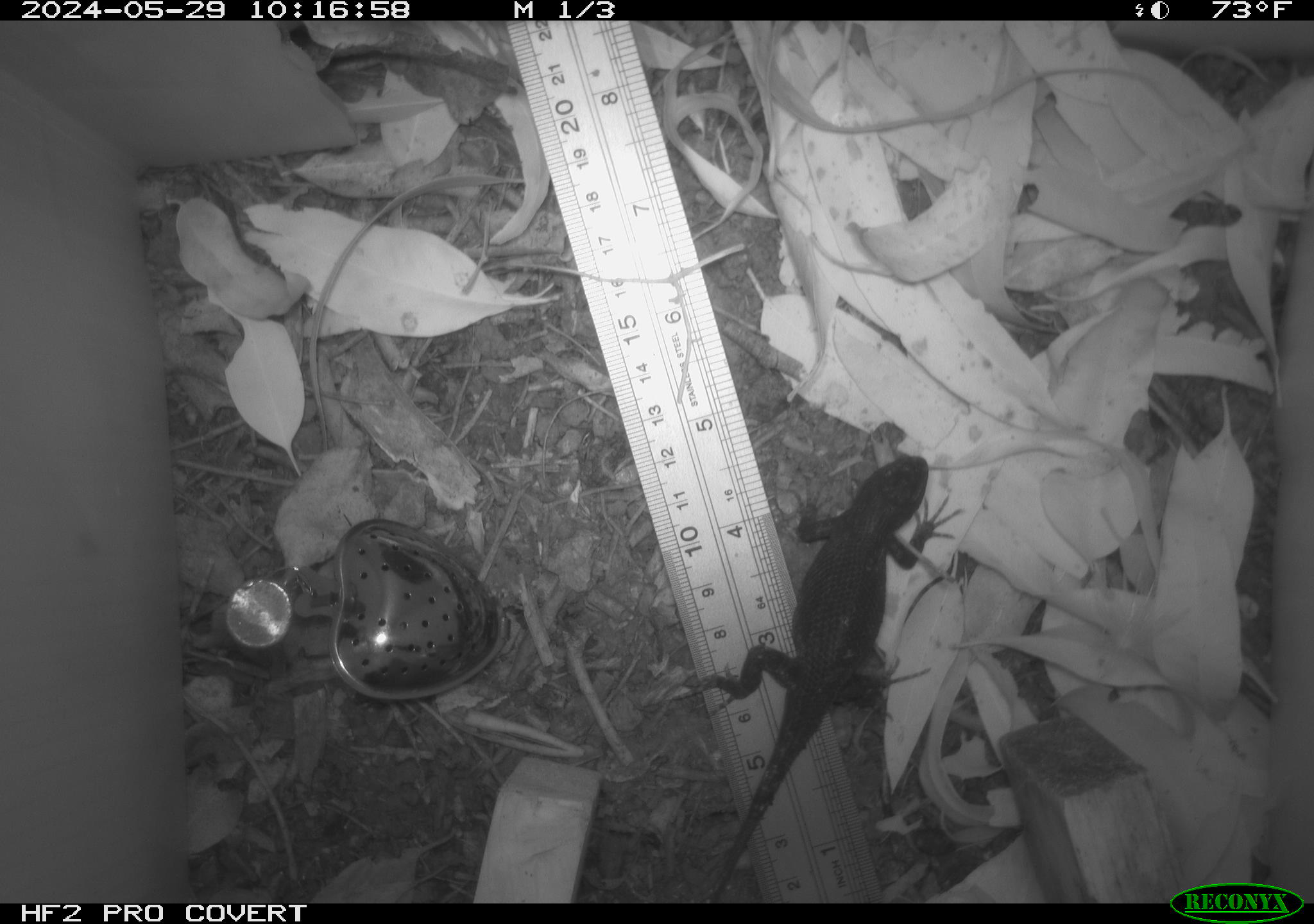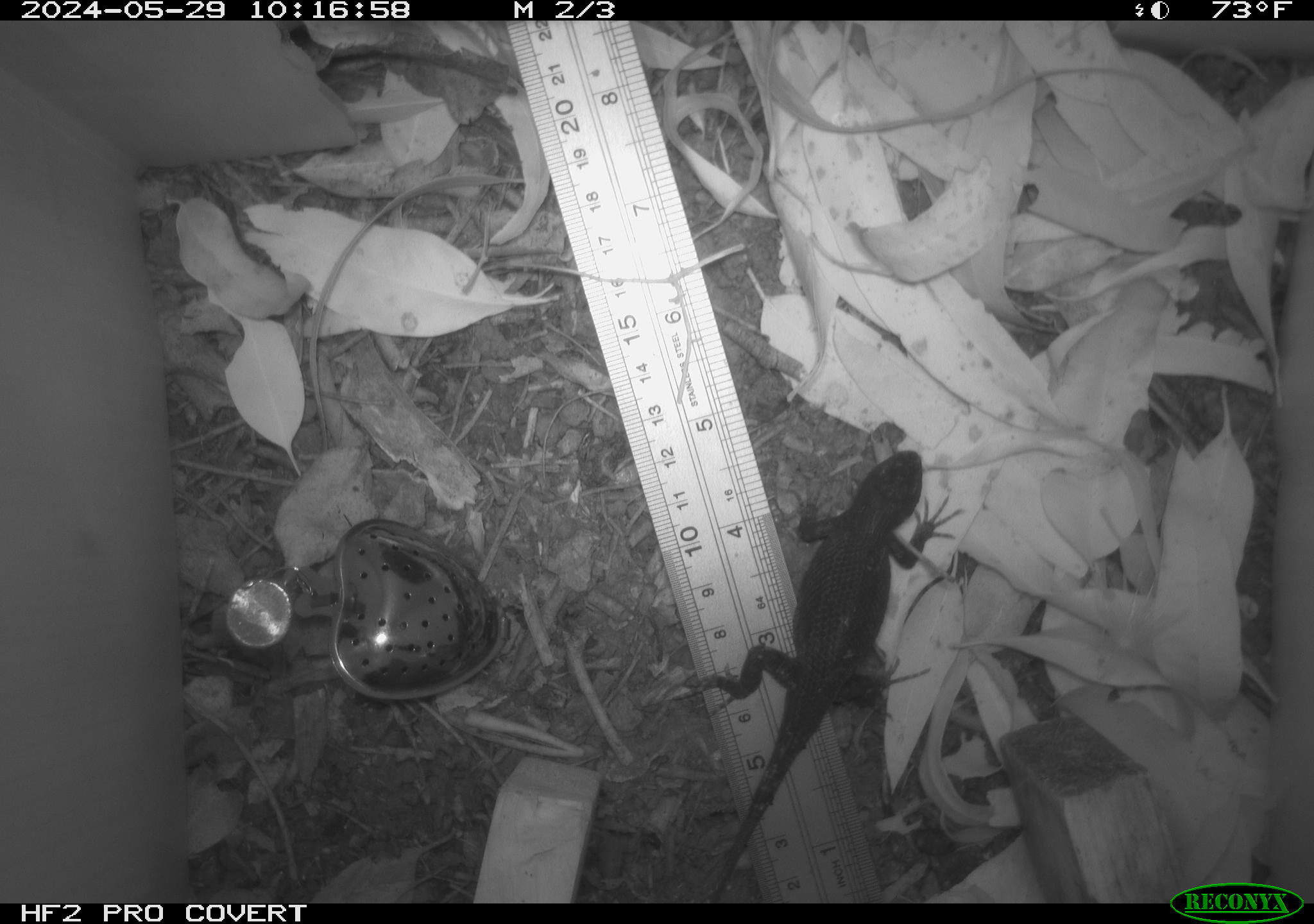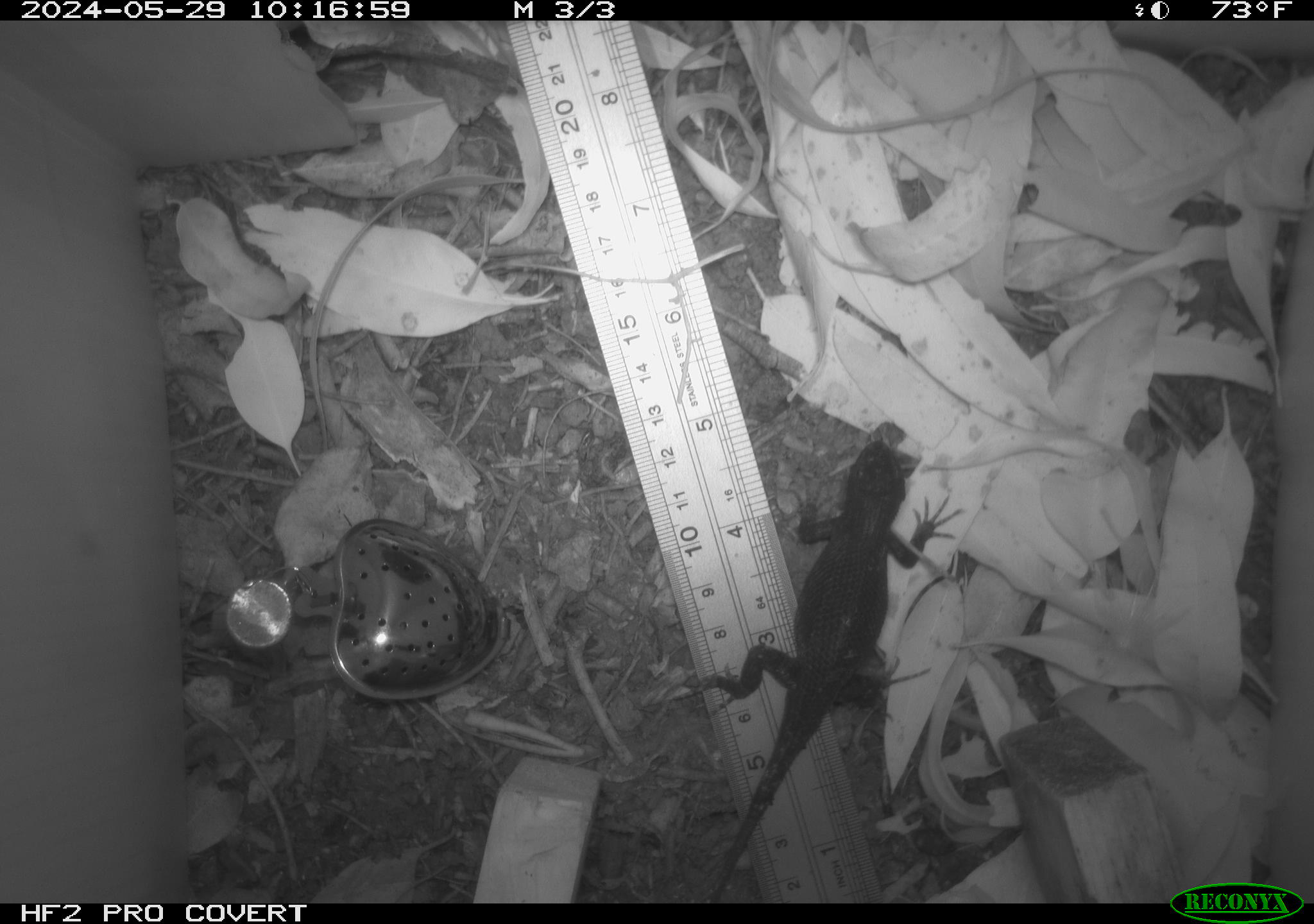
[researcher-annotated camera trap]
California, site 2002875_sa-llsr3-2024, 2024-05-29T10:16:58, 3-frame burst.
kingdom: Animalia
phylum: Chordata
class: Reptilia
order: Squamata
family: Phrynosomatidae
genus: Sceloporus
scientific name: Sceloporus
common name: spiny lizards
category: sceloporus species